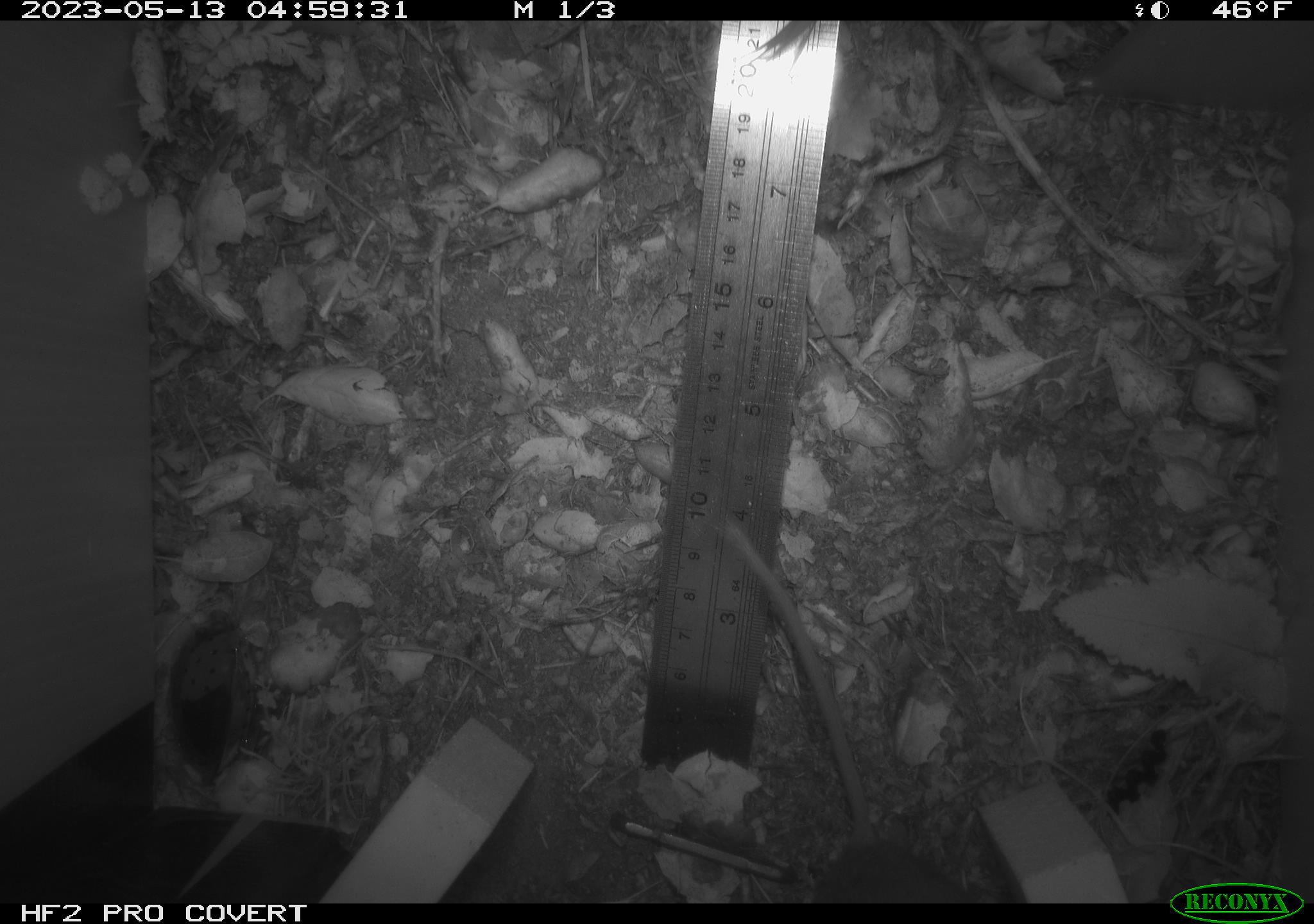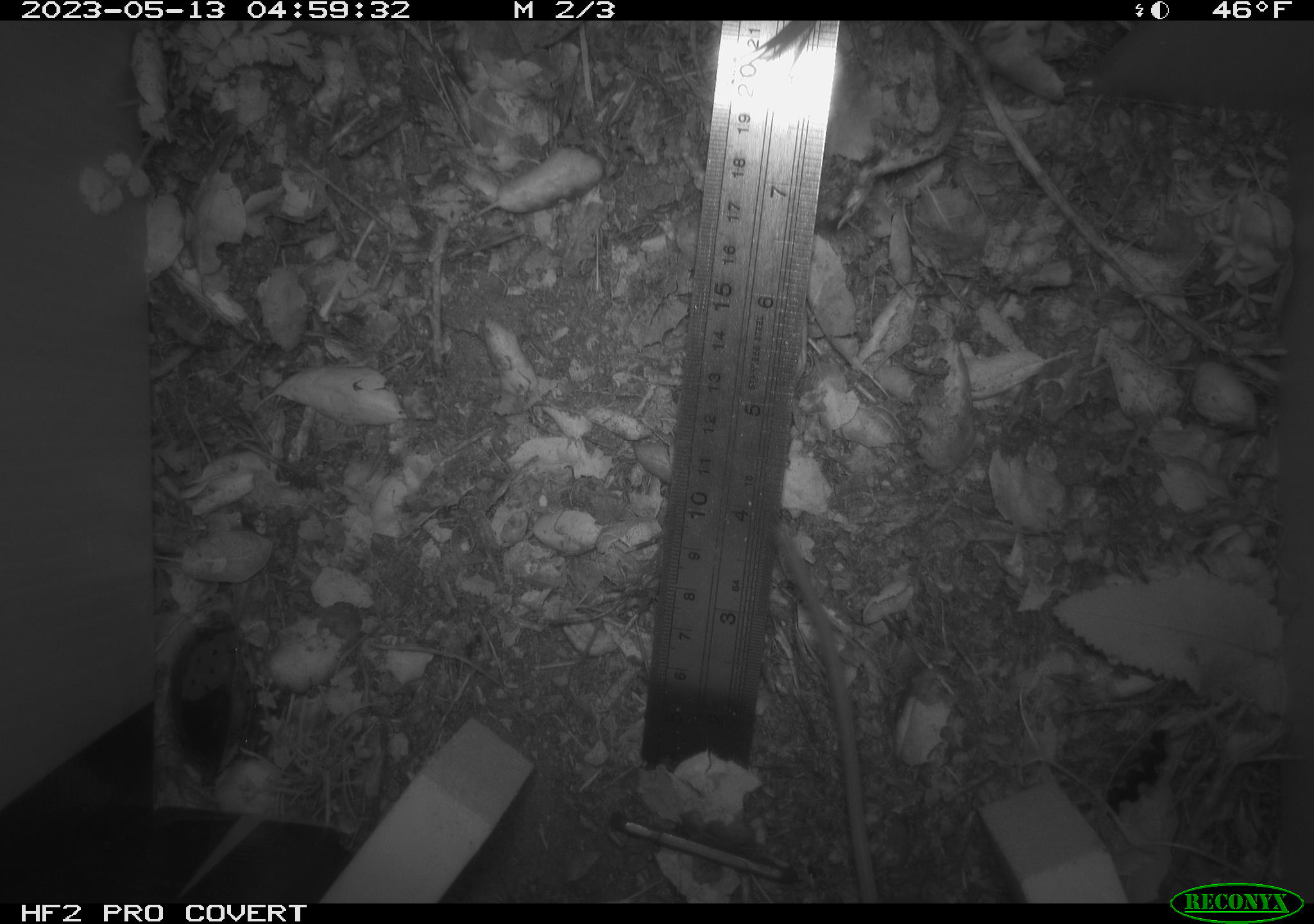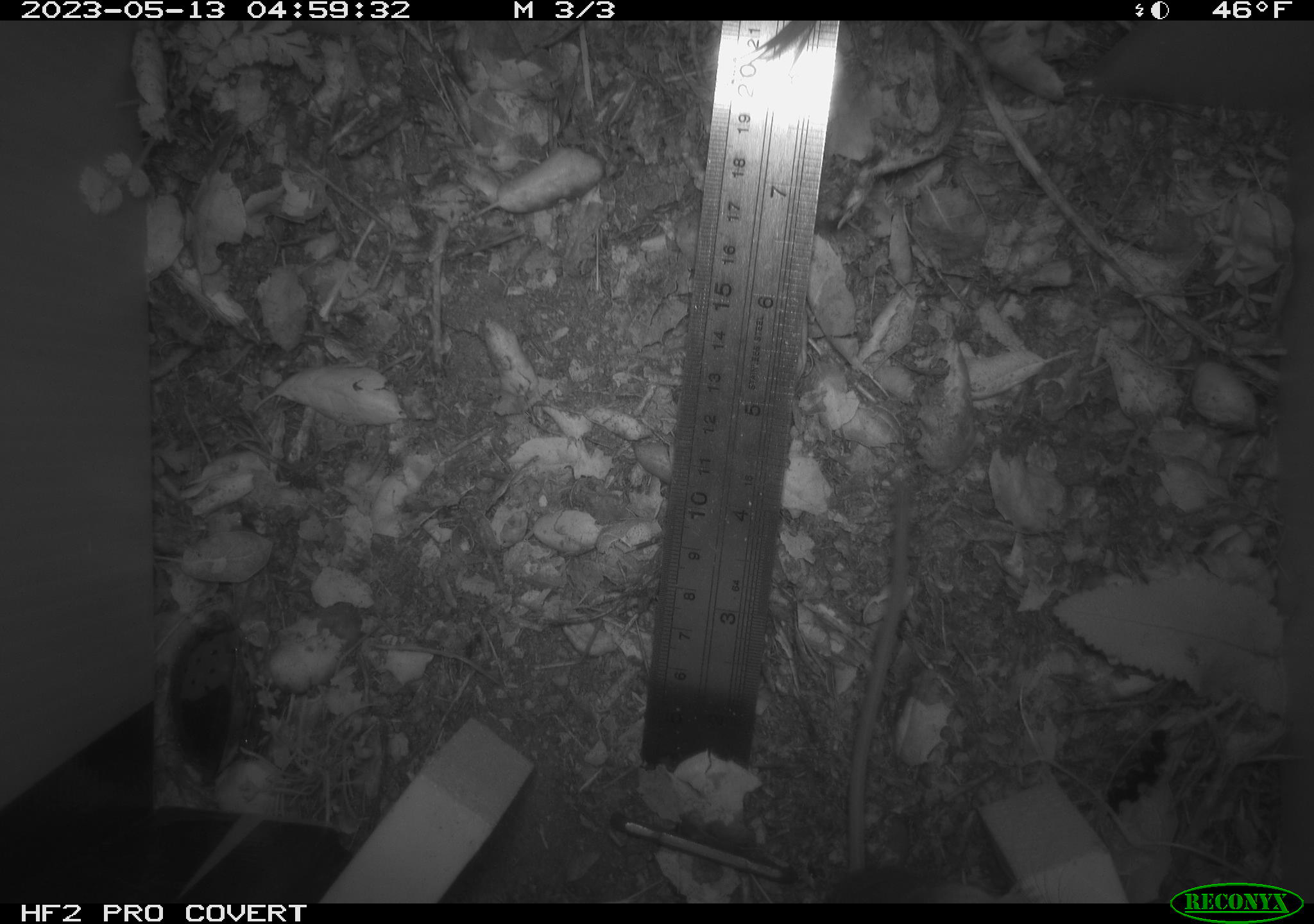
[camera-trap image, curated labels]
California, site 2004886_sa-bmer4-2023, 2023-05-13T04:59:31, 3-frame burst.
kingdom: Animalia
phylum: Chordata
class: Mammalia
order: Rodentia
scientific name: Rodentia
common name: mouse species